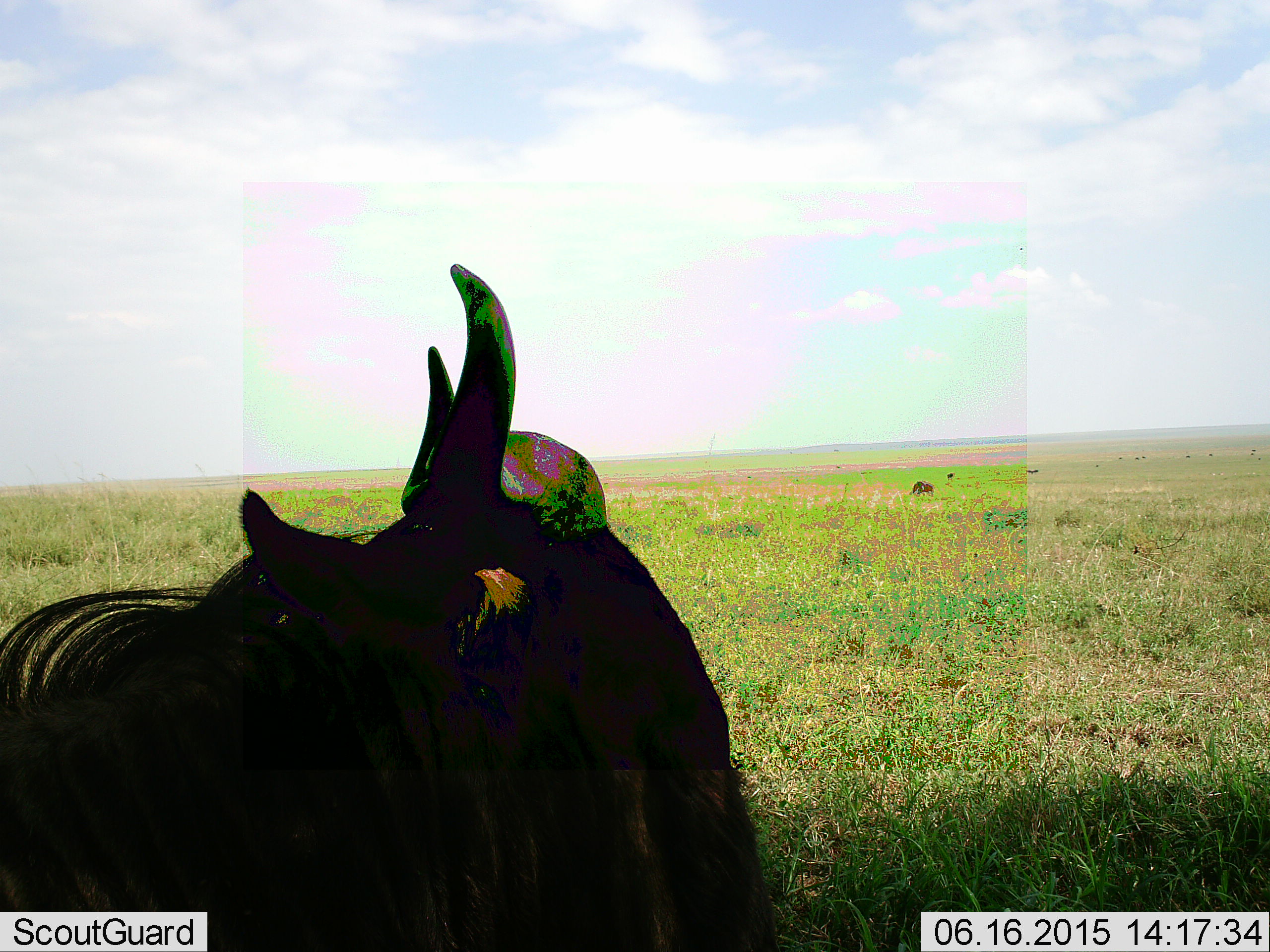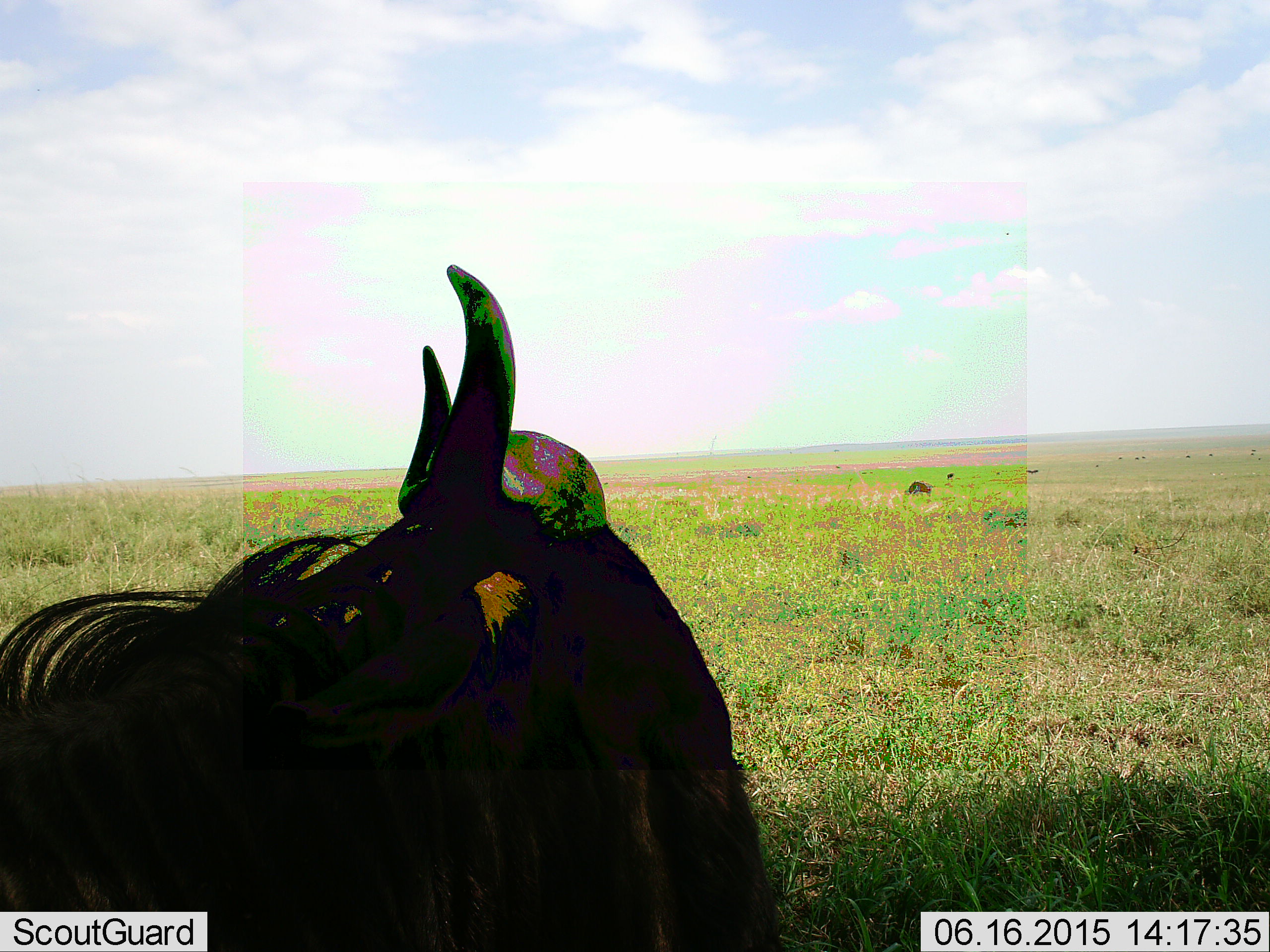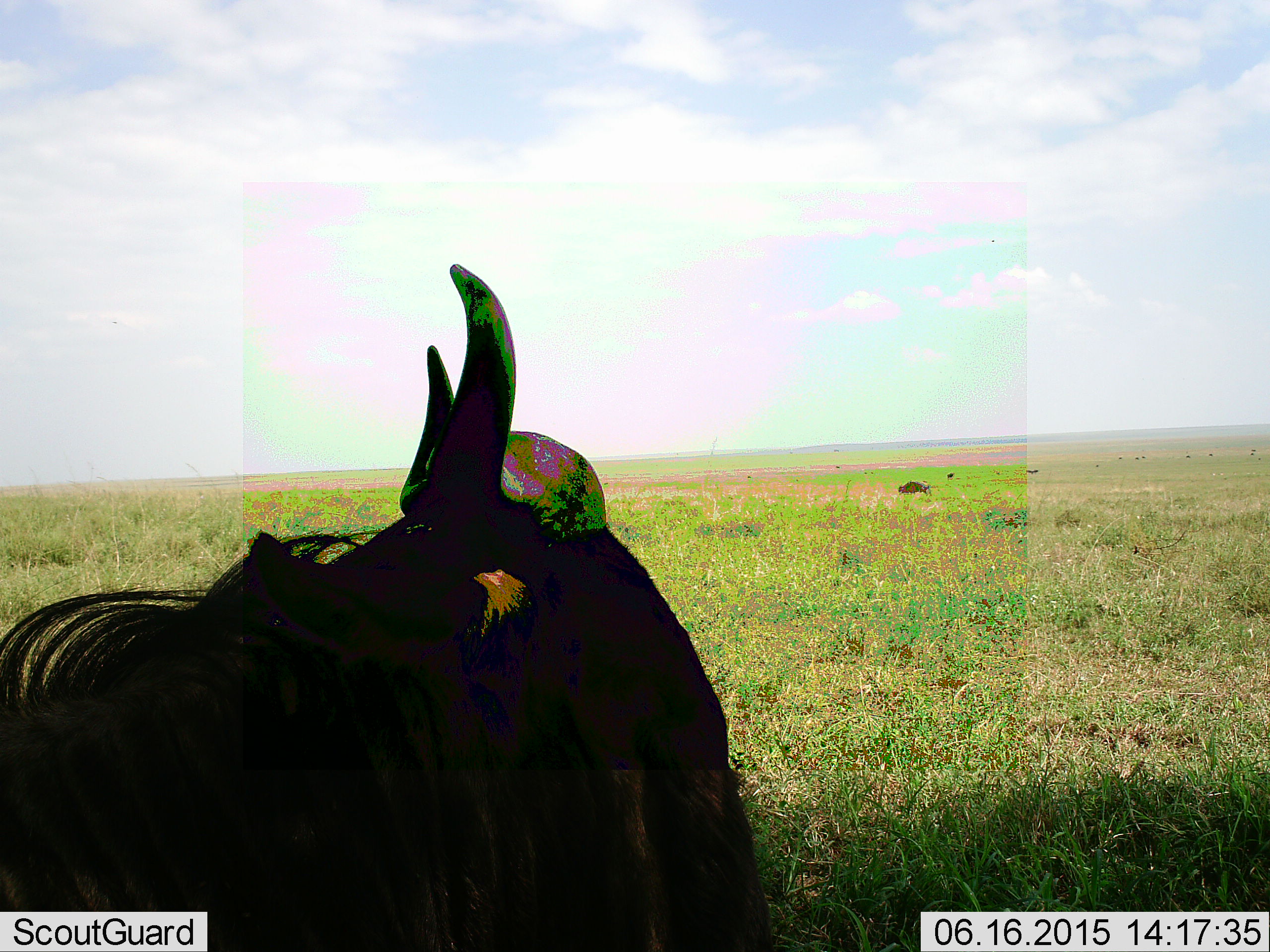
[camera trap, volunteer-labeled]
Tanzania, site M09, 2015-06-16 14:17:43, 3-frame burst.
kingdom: Animalia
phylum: Chordata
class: Mammalia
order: Artiodactyla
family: Bovidae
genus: Connochaetes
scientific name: Connochaetes taurinus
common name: blue wildebeest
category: wildebeest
Wildebeest (blue wildebeest) (Connochaetes taurinus), count 1. Behavior (volunteer vote fractions): standing 70%, resting 40%, moving 10%, interacting 0%. Young present (vote fraction): 0%. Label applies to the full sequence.